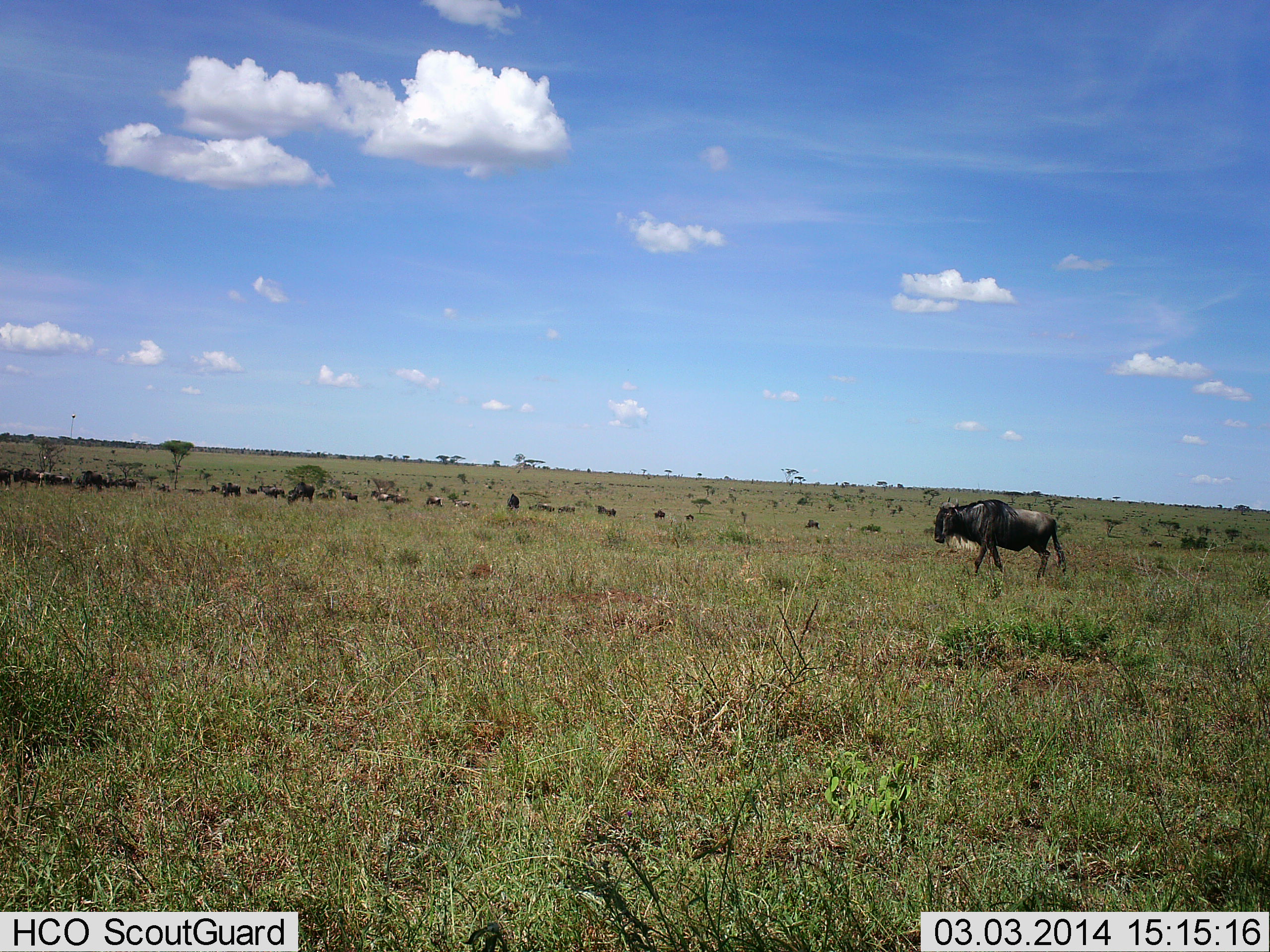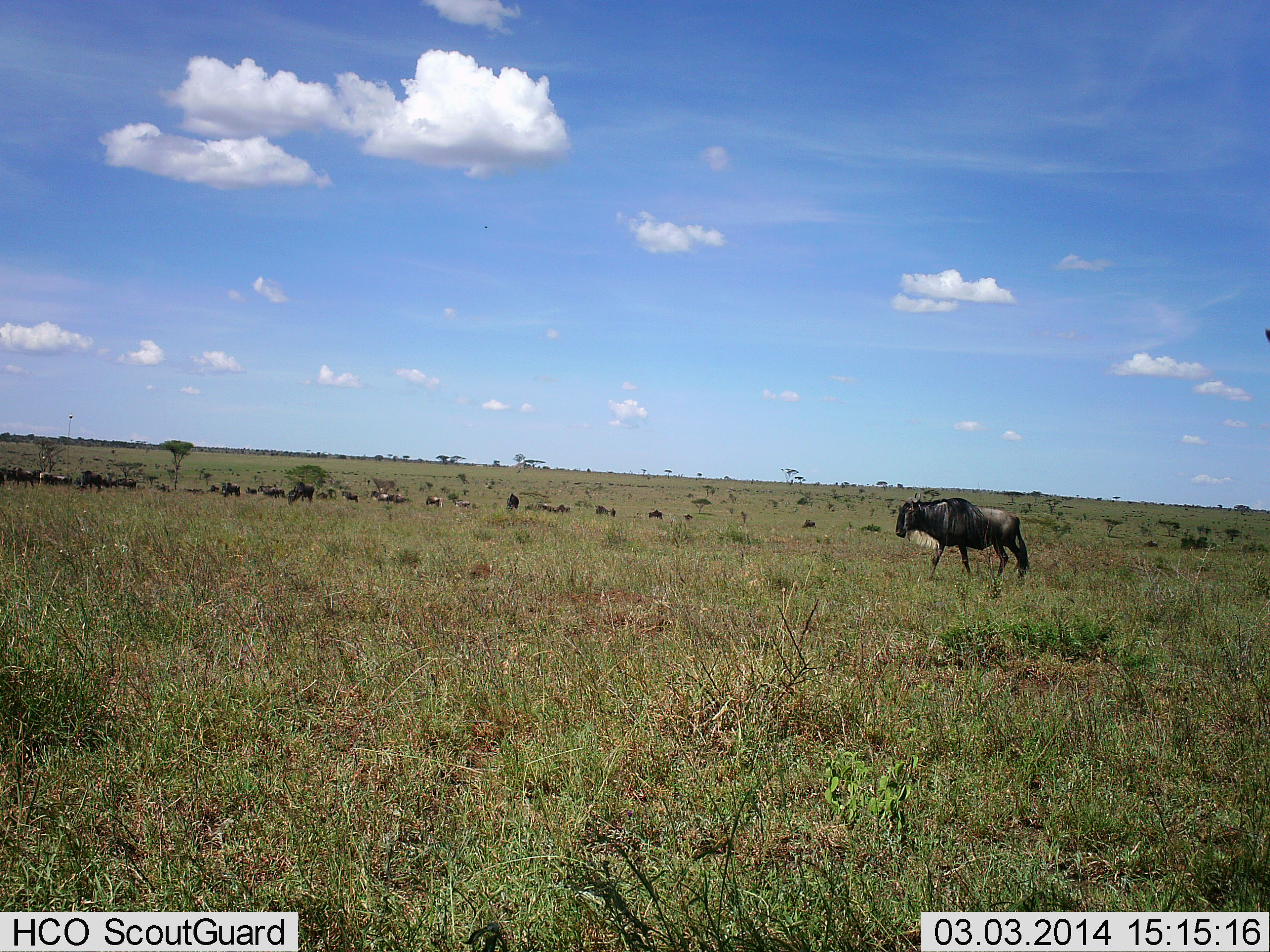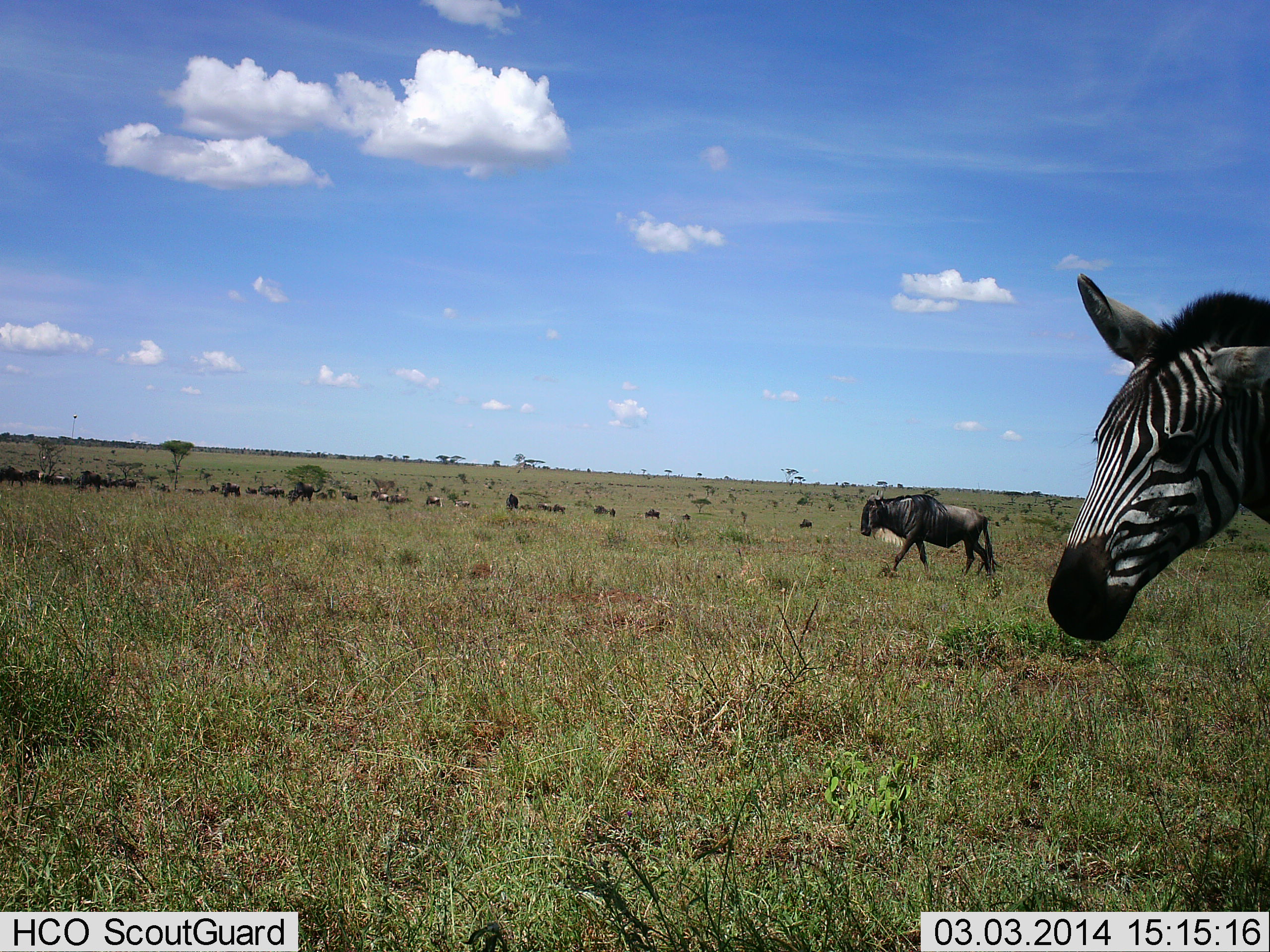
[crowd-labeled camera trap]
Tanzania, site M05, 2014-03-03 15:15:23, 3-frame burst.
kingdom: Animalia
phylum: Chordata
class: Mammalia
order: Artiodactyla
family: Bovidae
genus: Connochaetes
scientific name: Connochaetes taurinus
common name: blue wildebeest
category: wildebeest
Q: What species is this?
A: Wildebeest (blue wildebeest) (Connochaetes taurinus).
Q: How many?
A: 11-50.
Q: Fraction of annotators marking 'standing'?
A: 15%.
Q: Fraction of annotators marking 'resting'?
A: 8%.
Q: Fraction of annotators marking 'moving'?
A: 100%.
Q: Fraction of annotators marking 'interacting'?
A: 0%.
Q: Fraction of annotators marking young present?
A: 0%.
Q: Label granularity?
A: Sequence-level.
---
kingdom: Animalia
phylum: Chordata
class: Mammalia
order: Perissodactyla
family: Equidae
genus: Equus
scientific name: Equus quagga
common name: plains zebra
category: zebra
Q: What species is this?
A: Zebra (plains zebra) (Equus quagga).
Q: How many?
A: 1.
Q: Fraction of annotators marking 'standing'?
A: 9%.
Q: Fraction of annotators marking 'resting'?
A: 0%.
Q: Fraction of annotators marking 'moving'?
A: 100%.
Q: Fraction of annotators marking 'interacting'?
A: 0%.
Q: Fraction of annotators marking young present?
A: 0%.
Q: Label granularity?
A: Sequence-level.